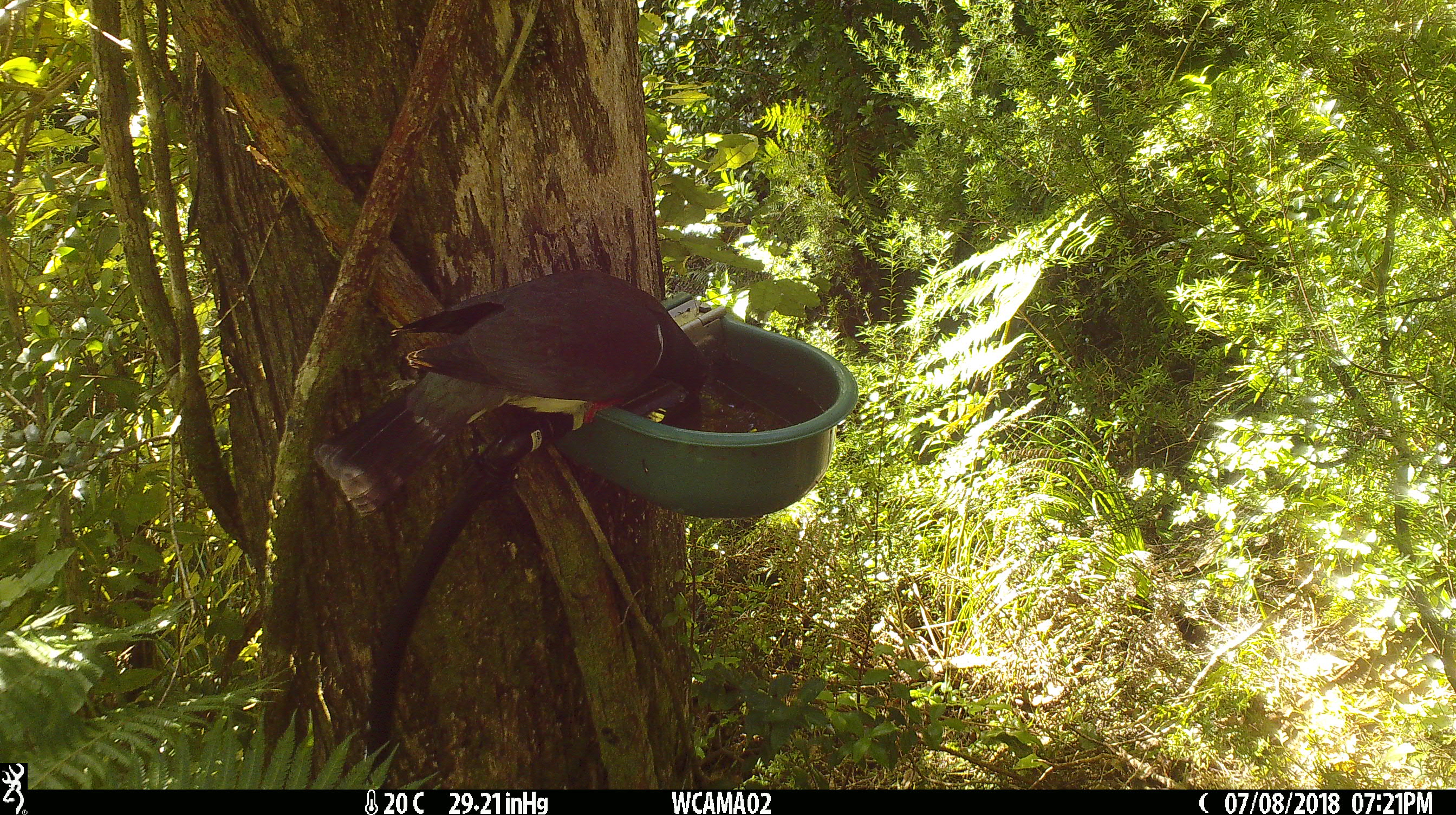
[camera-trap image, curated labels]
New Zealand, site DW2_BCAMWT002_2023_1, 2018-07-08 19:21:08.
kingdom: Animalia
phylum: Chordata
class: Aves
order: Columbiformes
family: Columbidae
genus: Hemiphaga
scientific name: Hemiphaga novaeseelandiae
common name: new zealand pigeon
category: kereru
Kereru (new zealand pigeon) (Hemiphaga novaeseelandiae).